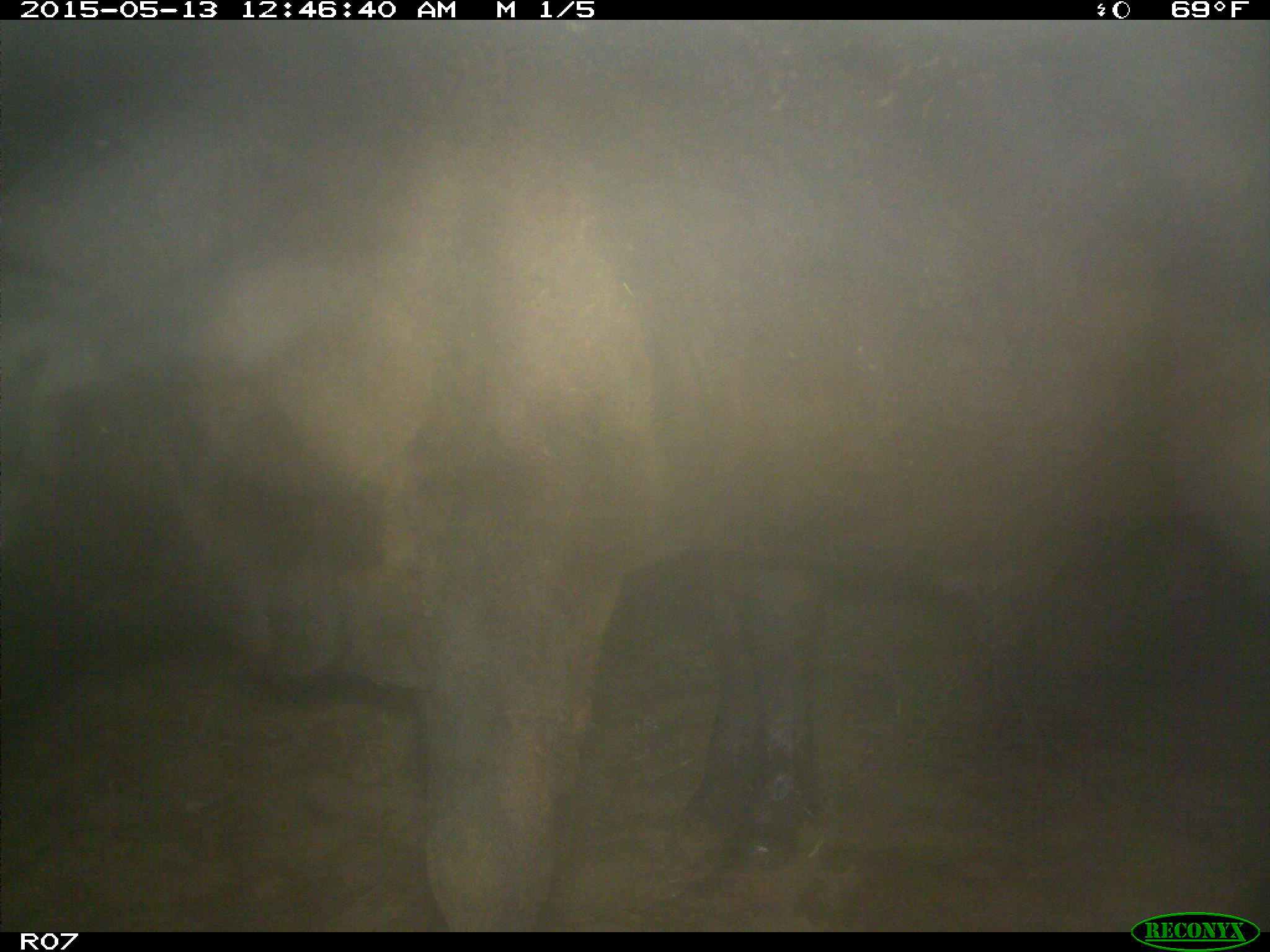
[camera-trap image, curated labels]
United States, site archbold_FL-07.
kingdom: Animalia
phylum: Chordata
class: Mammalia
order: Artiodactyla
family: Bovidae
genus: Bos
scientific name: Bos taurus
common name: domestic cow